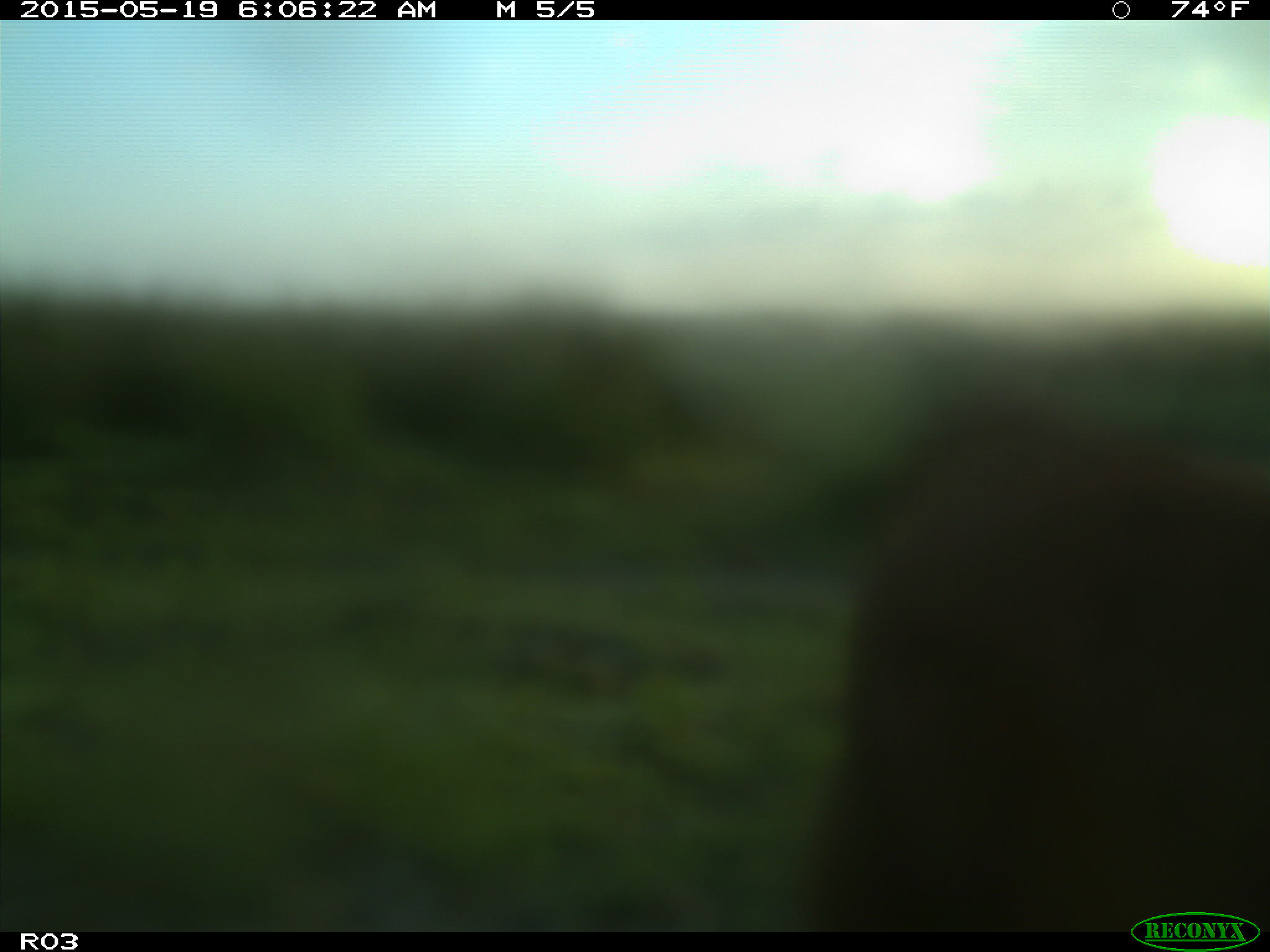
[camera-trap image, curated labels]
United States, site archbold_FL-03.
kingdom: Animalia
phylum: Chordata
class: Mammalia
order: Artiodactyla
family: Bovidae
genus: Bos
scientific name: Bos taurus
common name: domestic cow